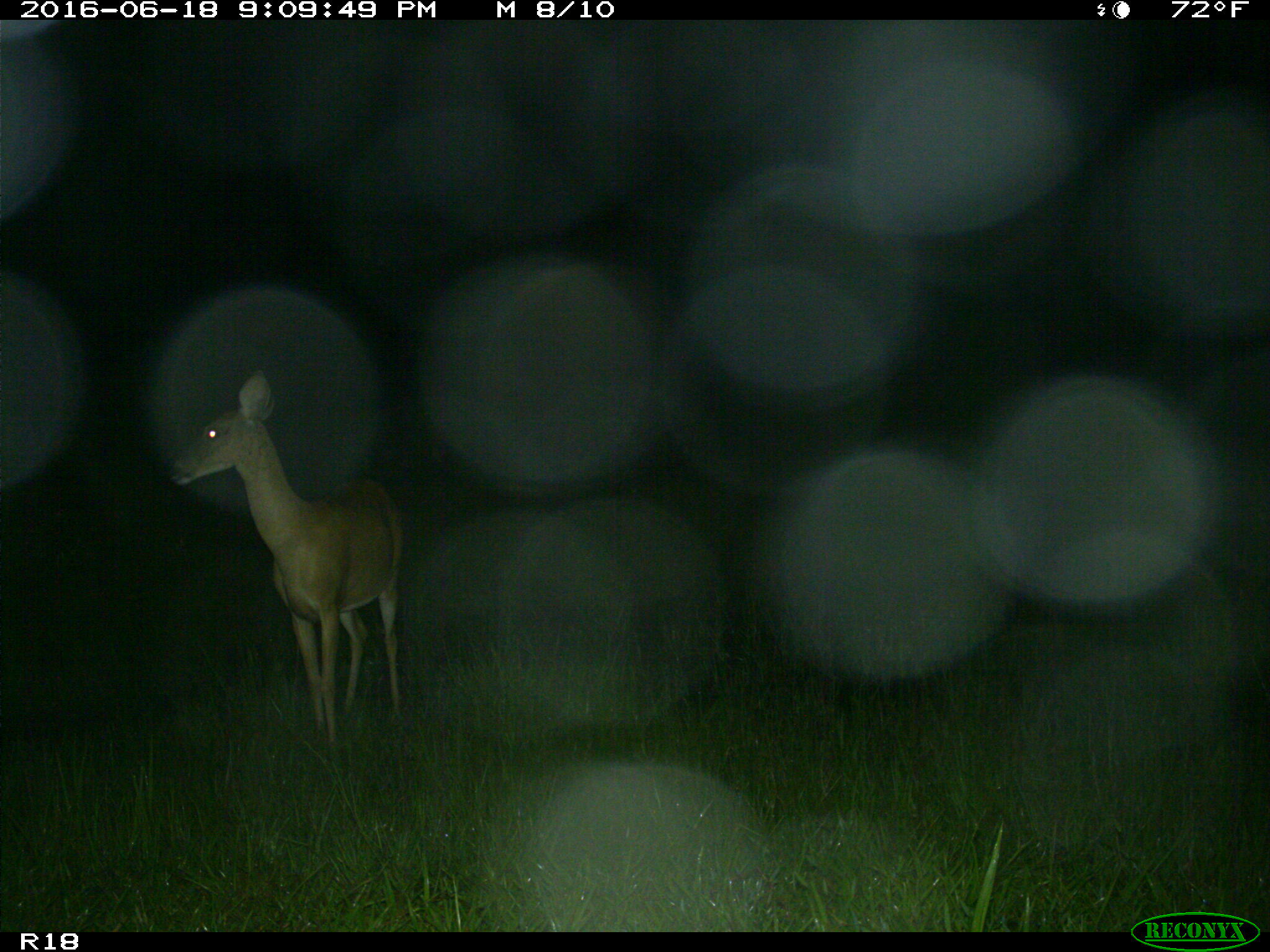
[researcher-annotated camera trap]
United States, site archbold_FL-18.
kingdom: Animalia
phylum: Chordata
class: Mammalia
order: Artiodactyla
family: Cervidae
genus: Odocoileus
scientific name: Odocoileus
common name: deer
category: unidentified deer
Unidentified deer (deer) (Odocoileus).